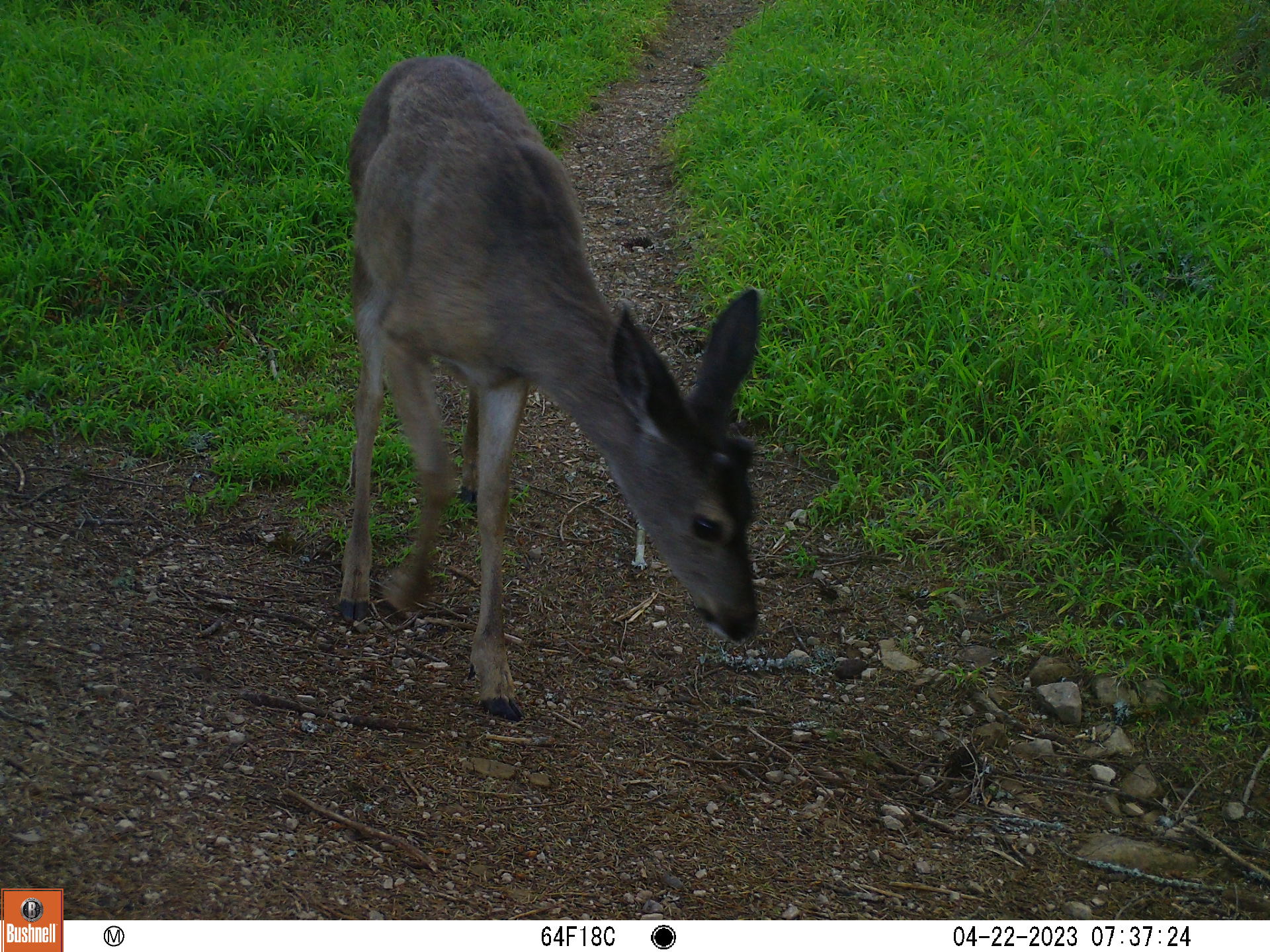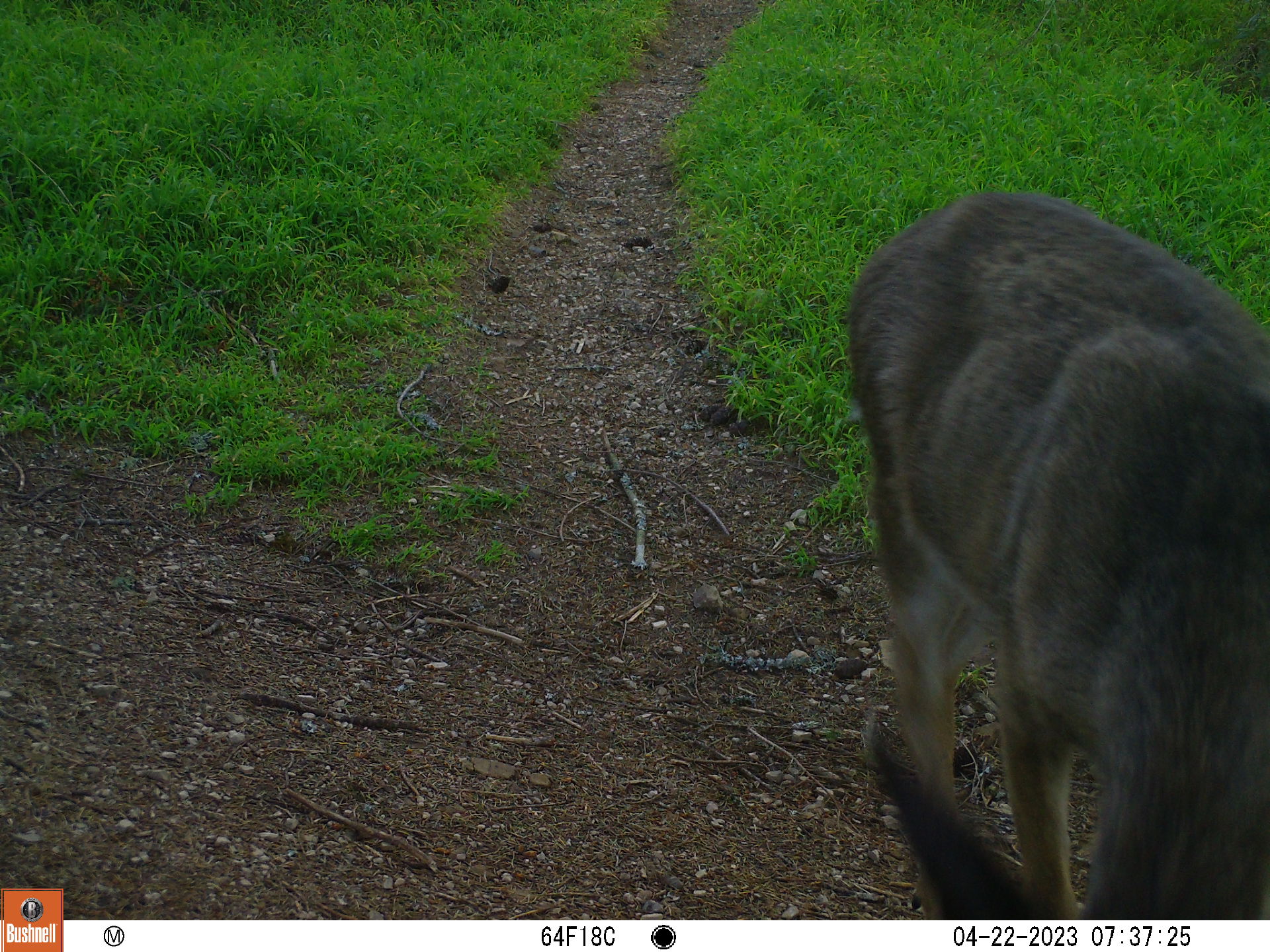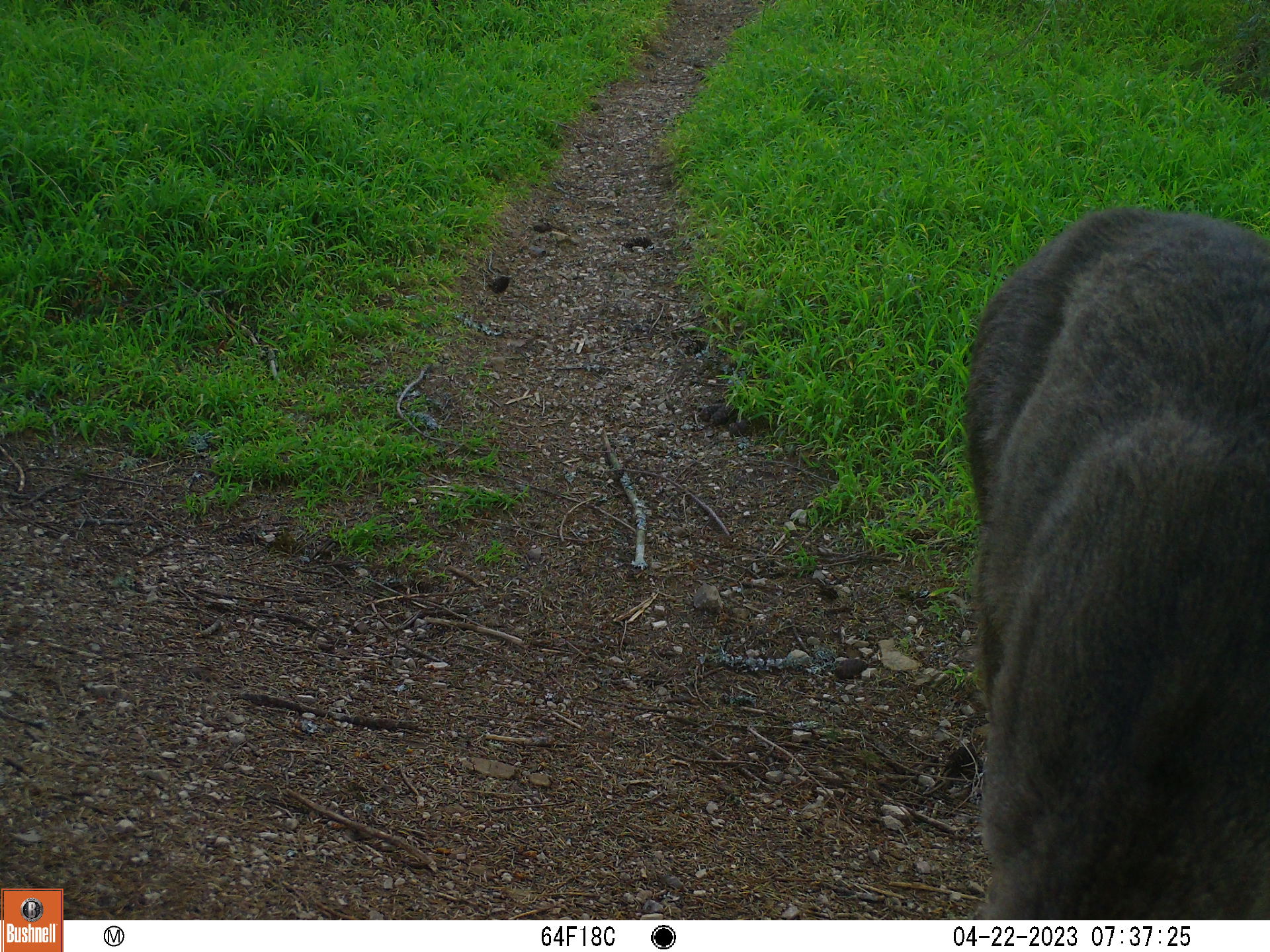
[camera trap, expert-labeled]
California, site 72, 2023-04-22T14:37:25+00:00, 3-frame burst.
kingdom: Animalia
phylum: Chordata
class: Mammalia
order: Artiodactyla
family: Cervidae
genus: Odocoileus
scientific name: Odocoileus hemionus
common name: mule deer